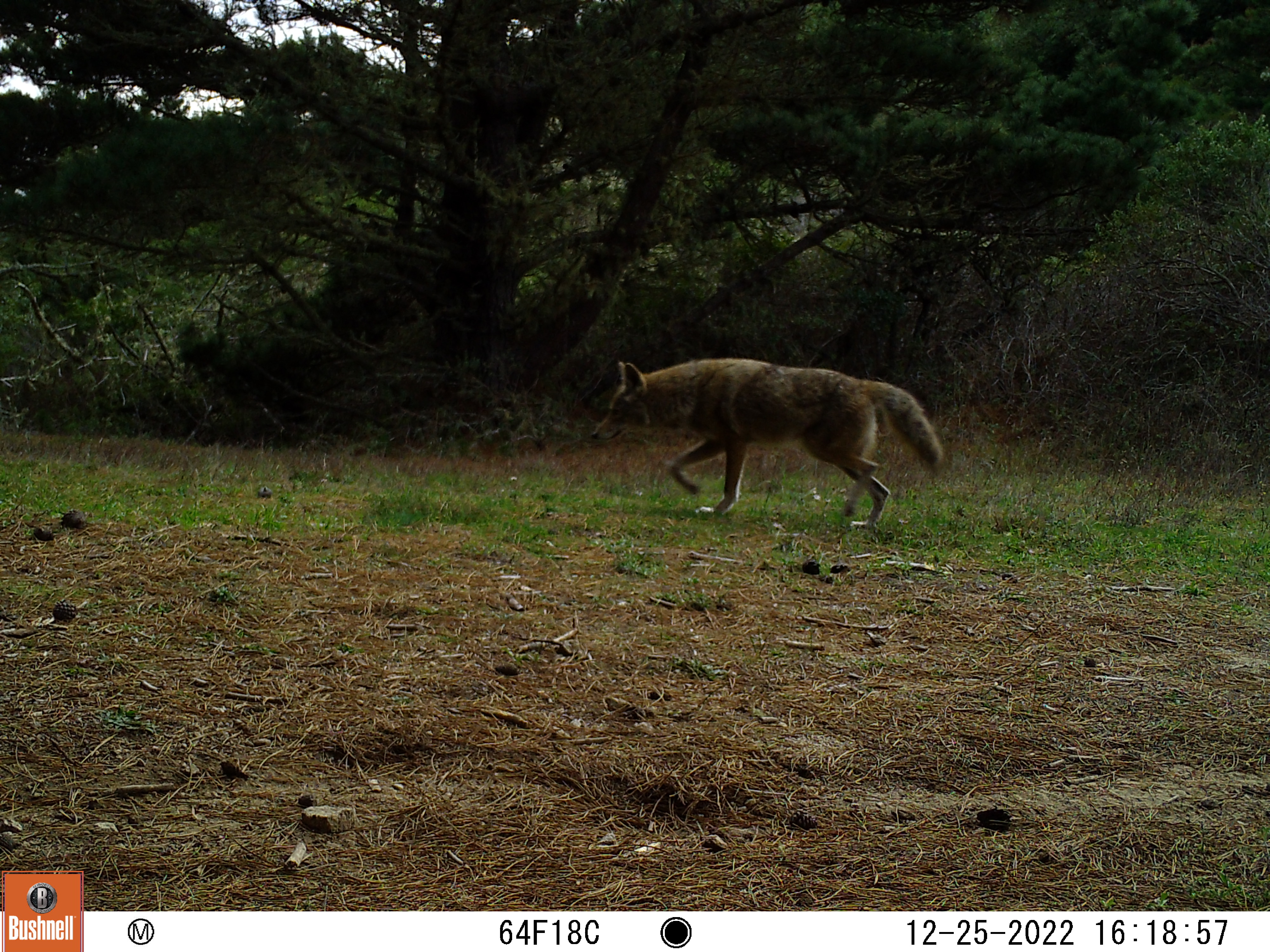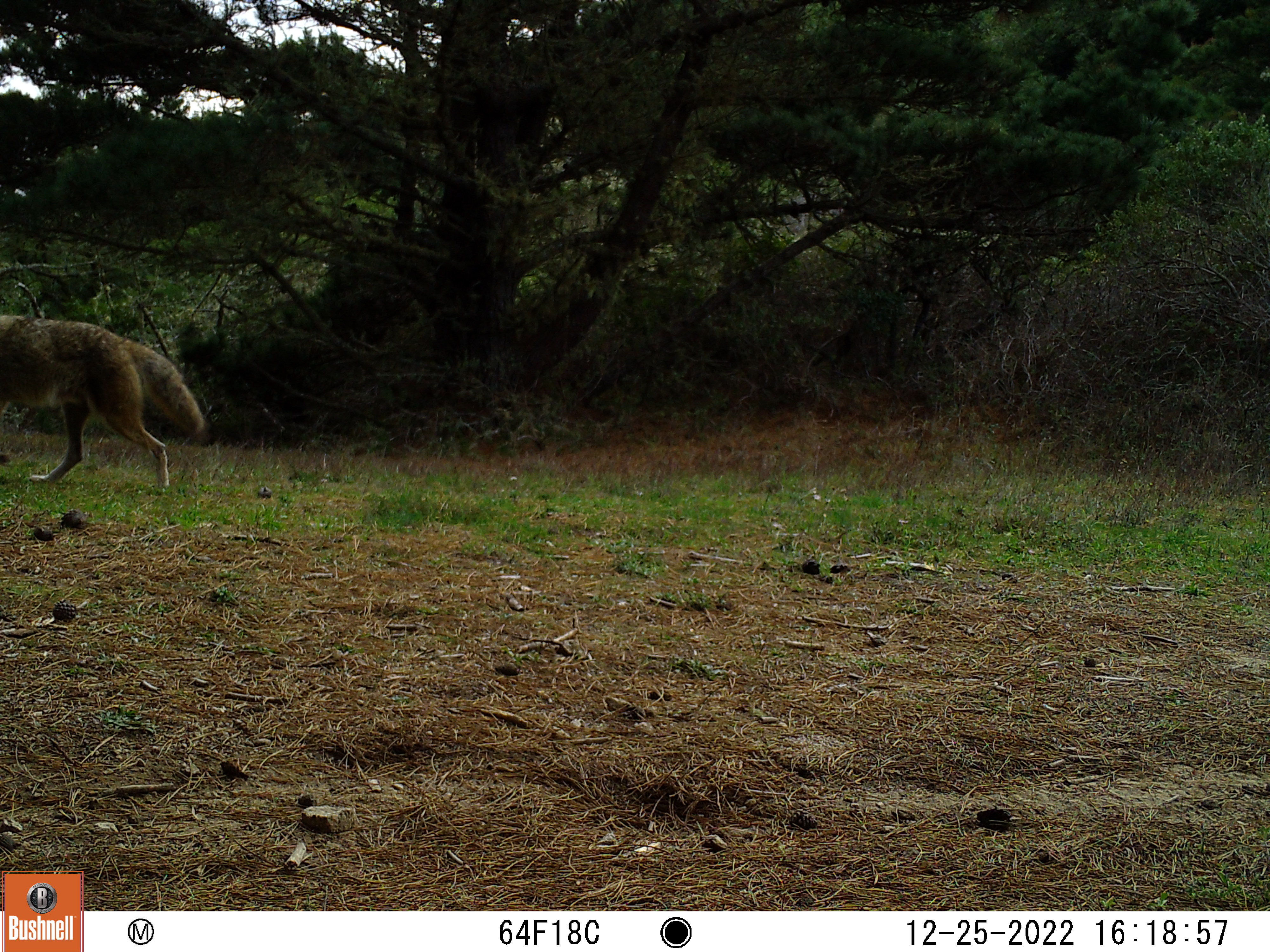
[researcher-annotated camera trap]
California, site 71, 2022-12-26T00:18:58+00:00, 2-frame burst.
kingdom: Animalia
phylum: Chordata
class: Mammalia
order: Carnivora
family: Canidae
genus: Canis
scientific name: Canis latrans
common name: coyote